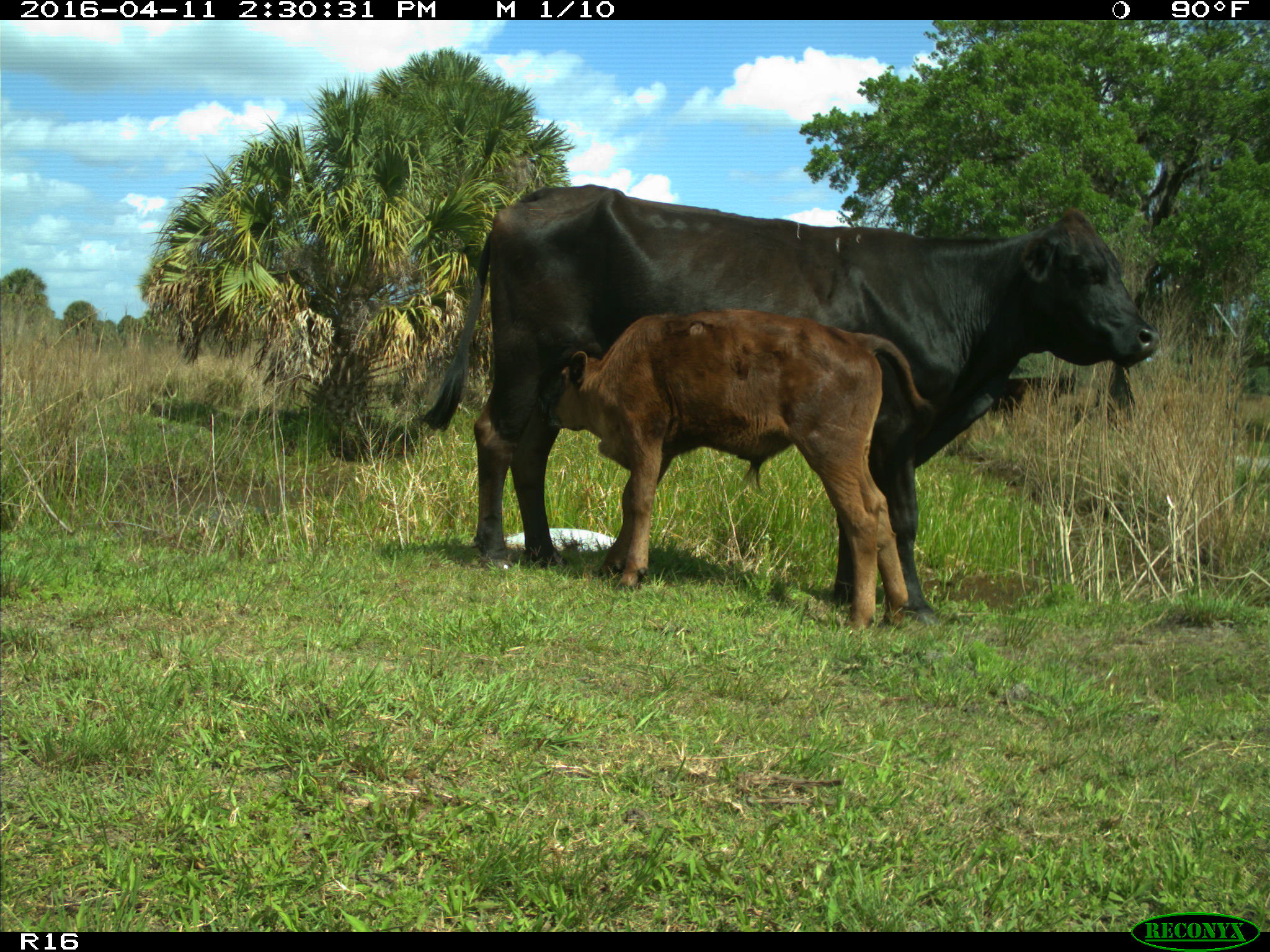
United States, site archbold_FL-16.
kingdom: Animalia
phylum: Chordata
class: Mammalia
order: Artiodactyla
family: Bovidae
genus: Bos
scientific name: Bos taurus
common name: domestic cow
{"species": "Bos taurus (domestic cow)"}